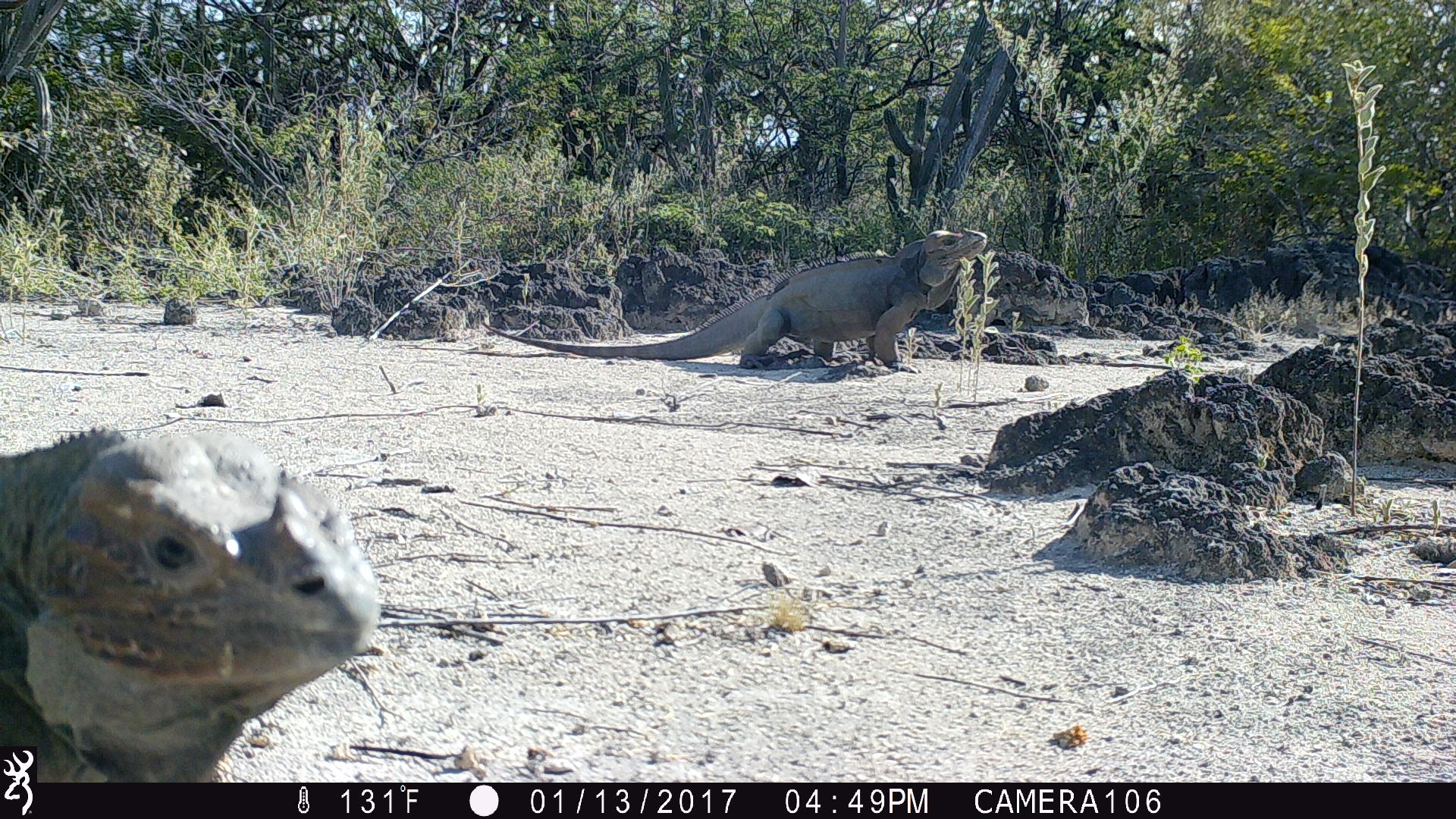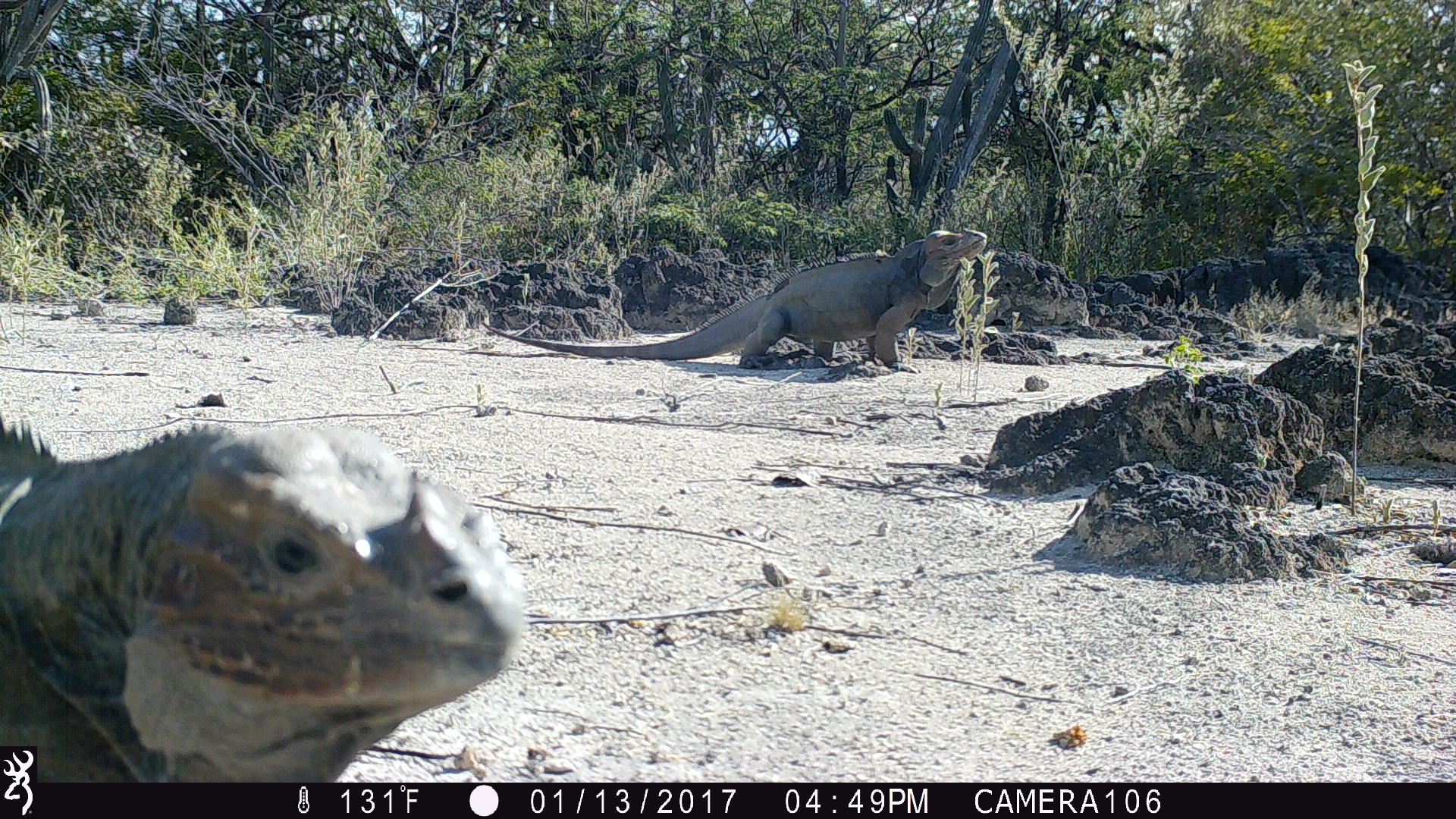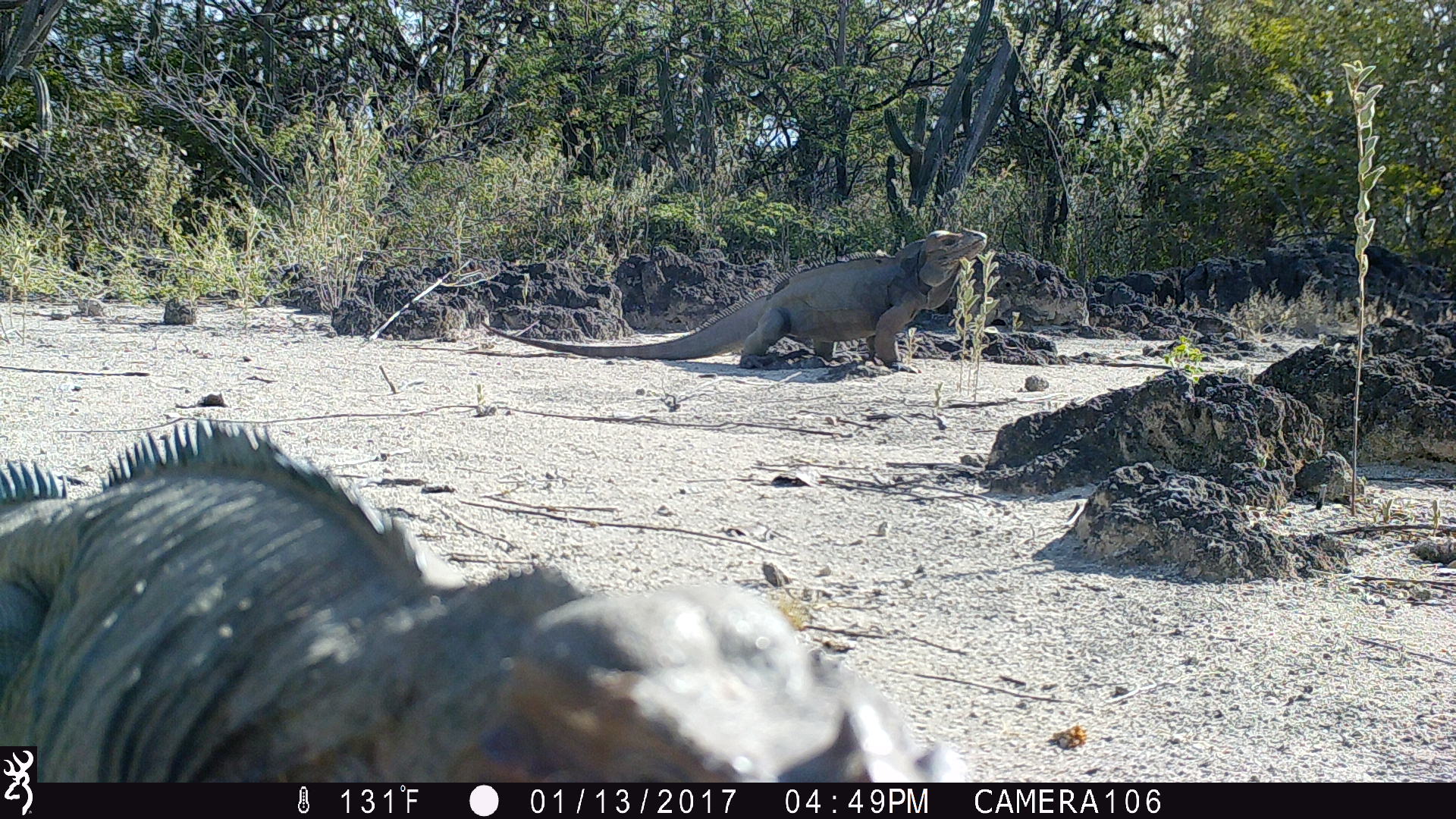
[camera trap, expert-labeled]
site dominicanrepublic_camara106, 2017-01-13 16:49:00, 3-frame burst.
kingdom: Animalia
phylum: Chordata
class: Reptilia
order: Squamata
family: Iguanidae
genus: Iguana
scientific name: Iguana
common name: typical iguanas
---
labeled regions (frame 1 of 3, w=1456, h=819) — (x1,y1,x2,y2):
iguana: (0,422,380,782); (503,225,992,374)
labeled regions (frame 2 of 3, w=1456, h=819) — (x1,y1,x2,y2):
iguana: (1,406,524,782); (481,226,985,374)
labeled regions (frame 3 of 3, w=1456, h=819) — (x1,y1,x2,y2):
iguana: (0,425,961,783); (509,227,992,373)